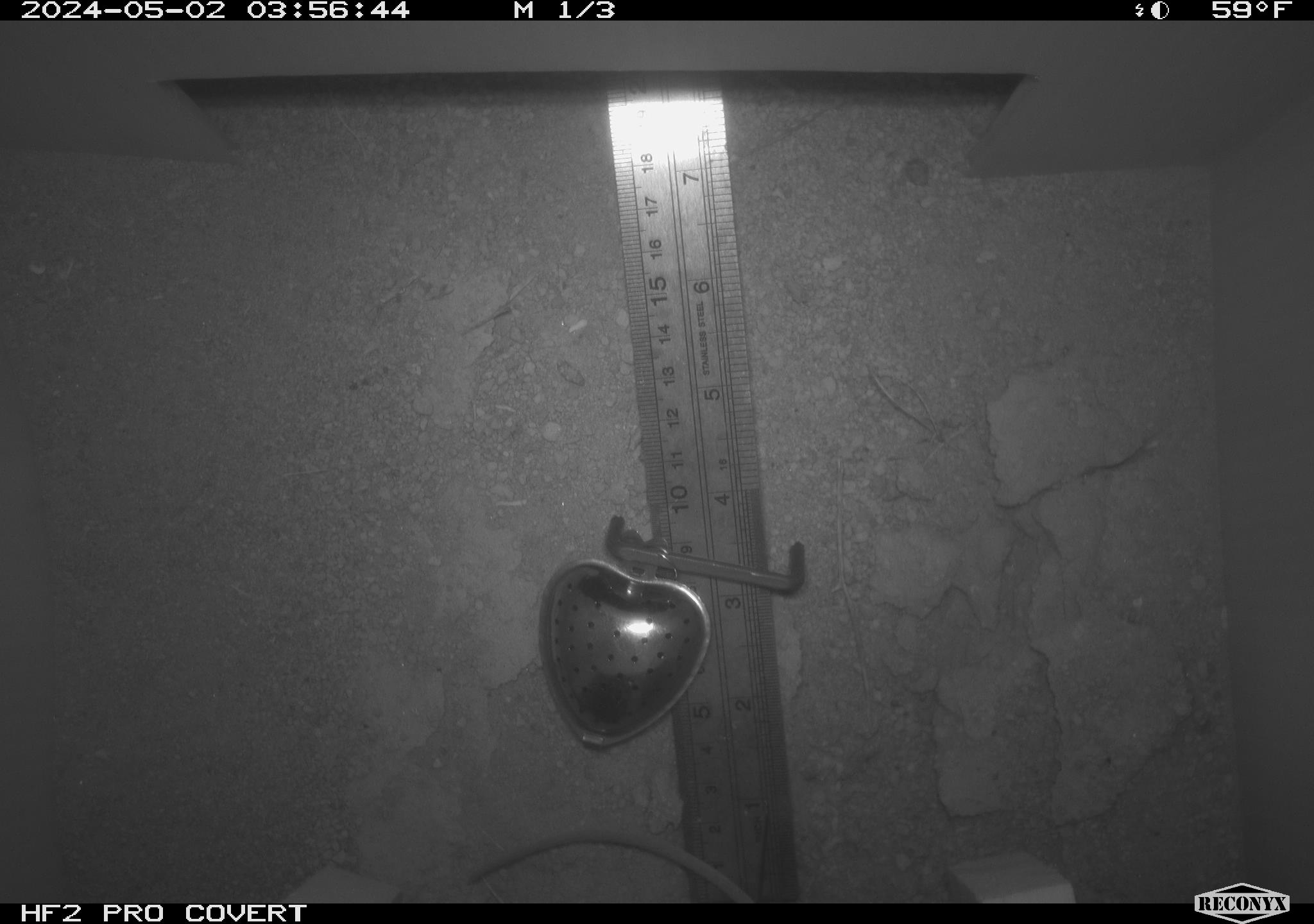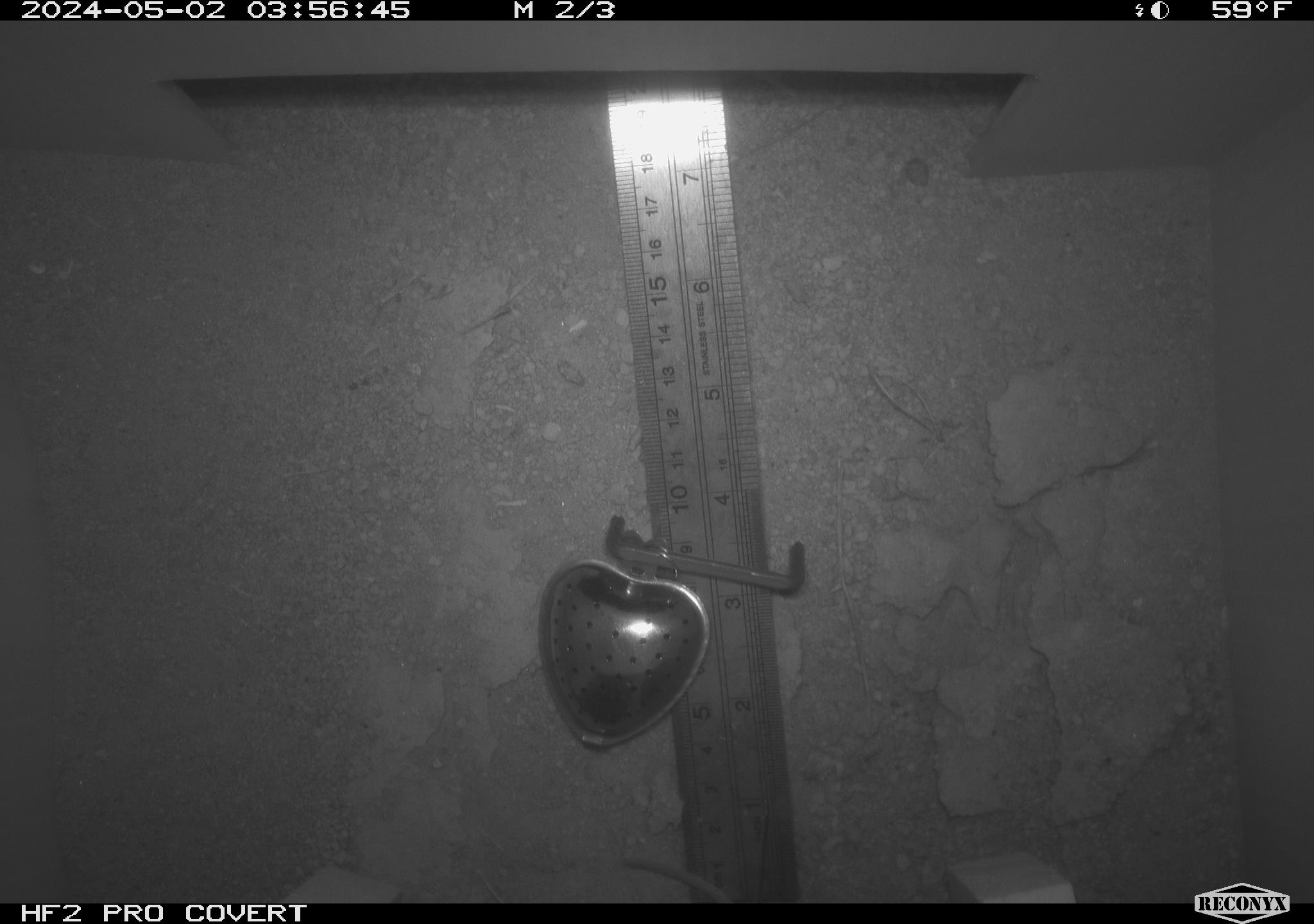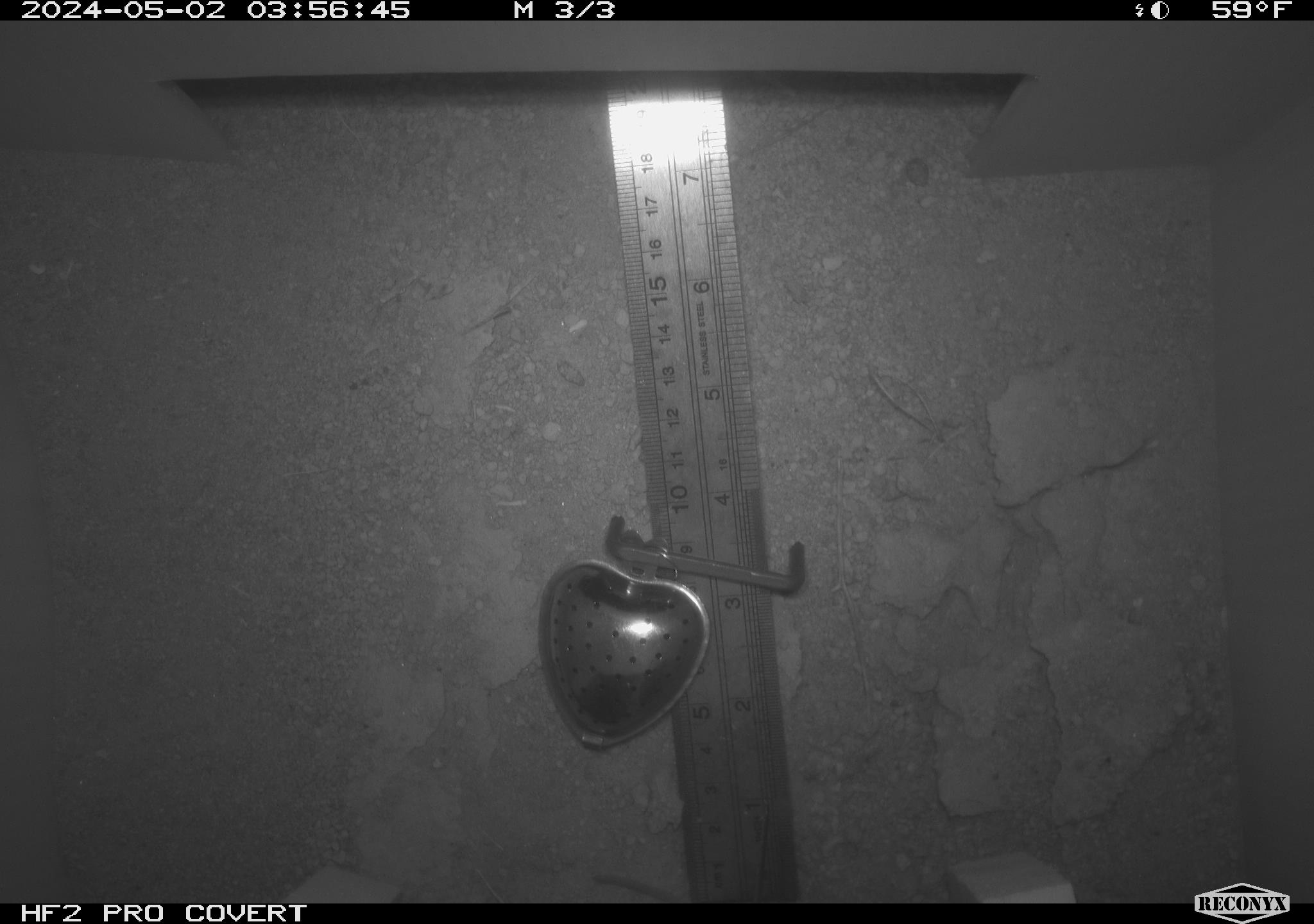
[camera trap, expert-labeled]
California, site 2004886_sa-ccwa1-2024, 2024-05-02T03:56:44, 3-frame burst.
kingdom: Animalia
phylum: Chordata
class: Mammalia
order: Rodentia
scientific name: Rodentia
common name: mouse species